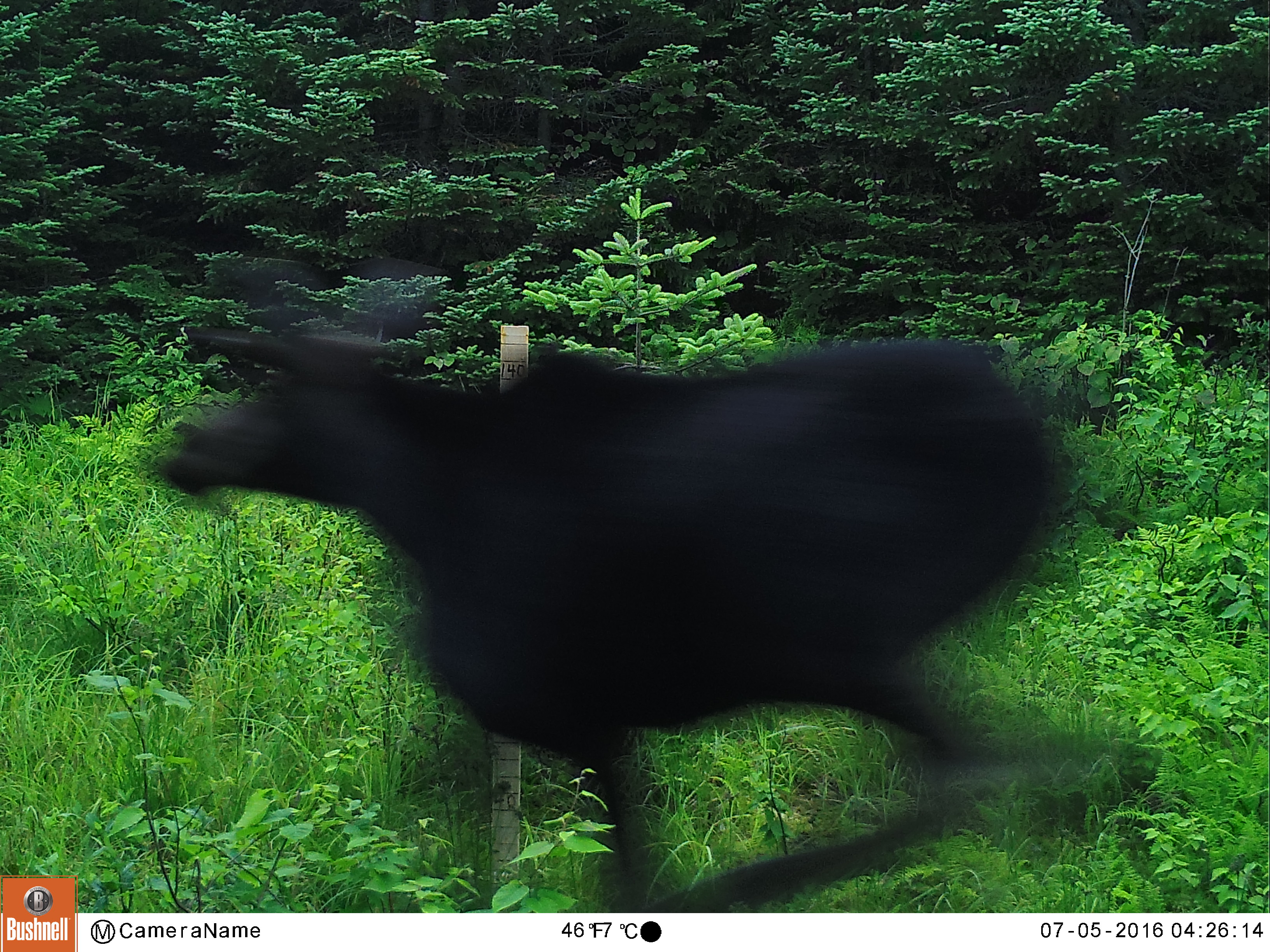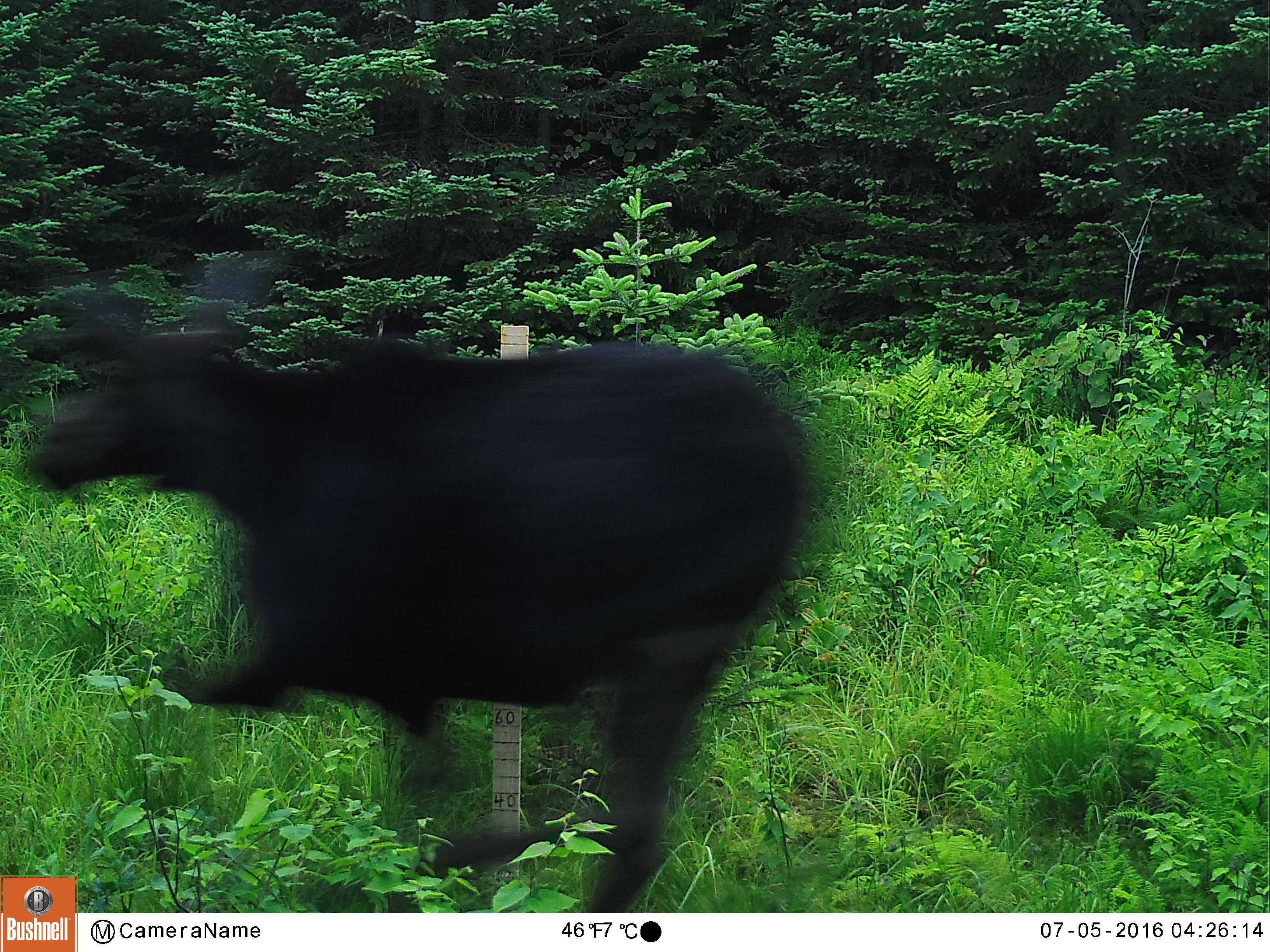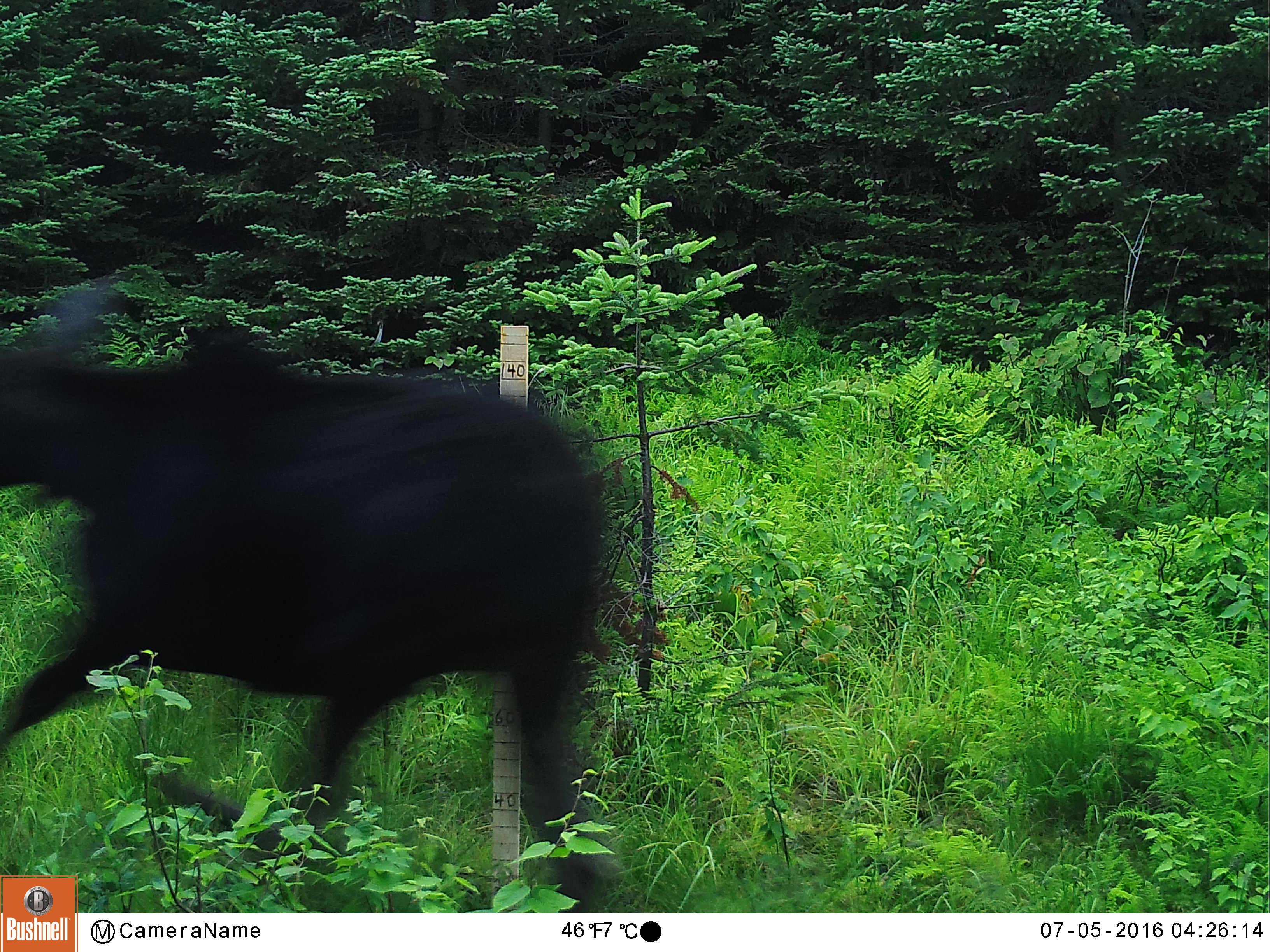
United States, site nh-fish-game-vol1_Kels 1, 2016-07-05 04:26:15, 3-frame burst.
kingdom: Animalia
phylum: Chordata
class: Mammalia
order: Artiodactyla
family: Cervidae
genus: Alces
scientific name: Alces alces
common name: moose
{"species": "moose (Alces alces)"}